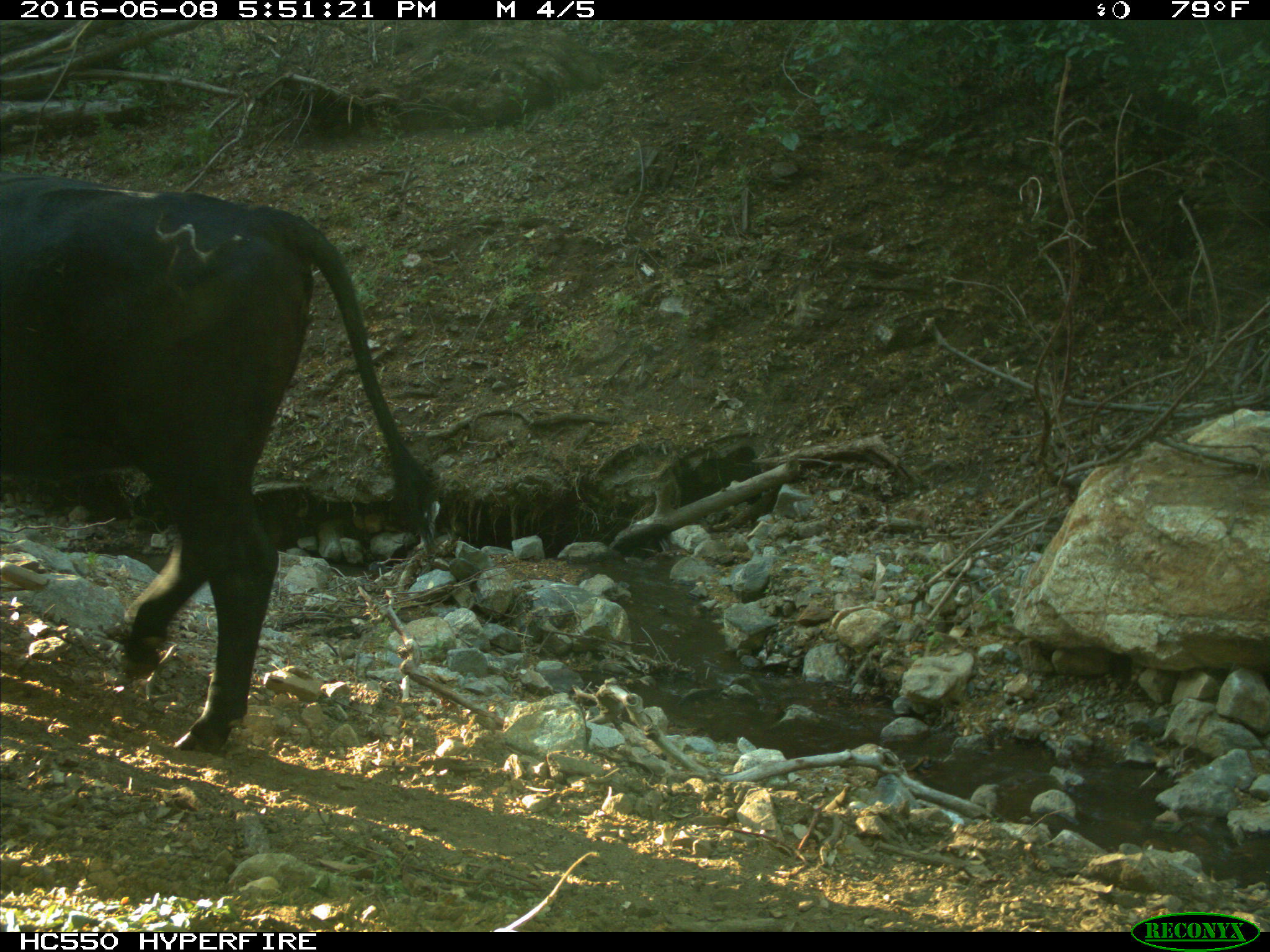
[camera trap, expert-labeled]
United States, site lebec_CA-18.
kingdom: Animalia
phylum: Chordata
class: Mammalia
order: Artiodactyla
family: Bovidae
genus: Bos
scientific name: Bos taurus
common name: domestic cow